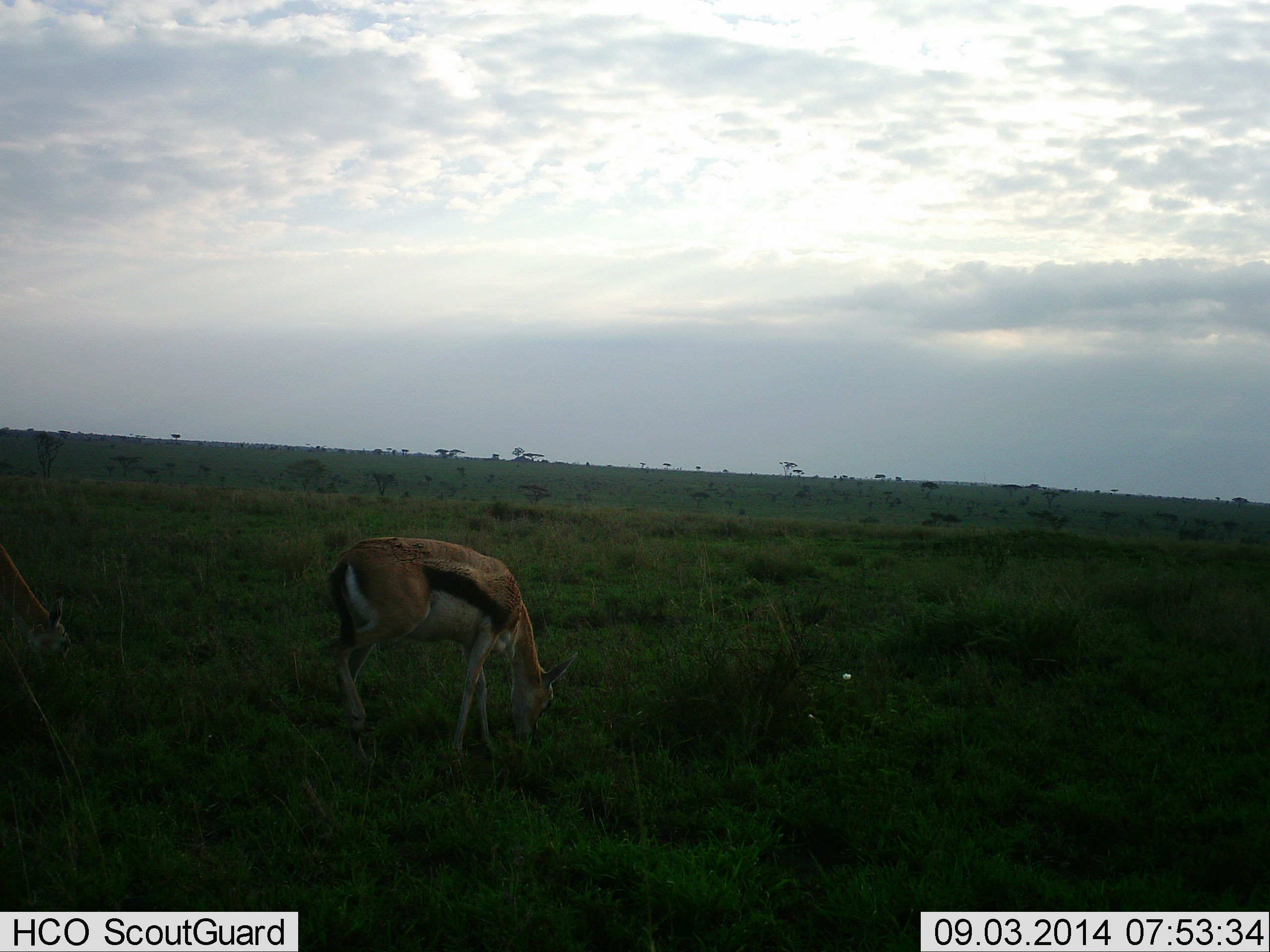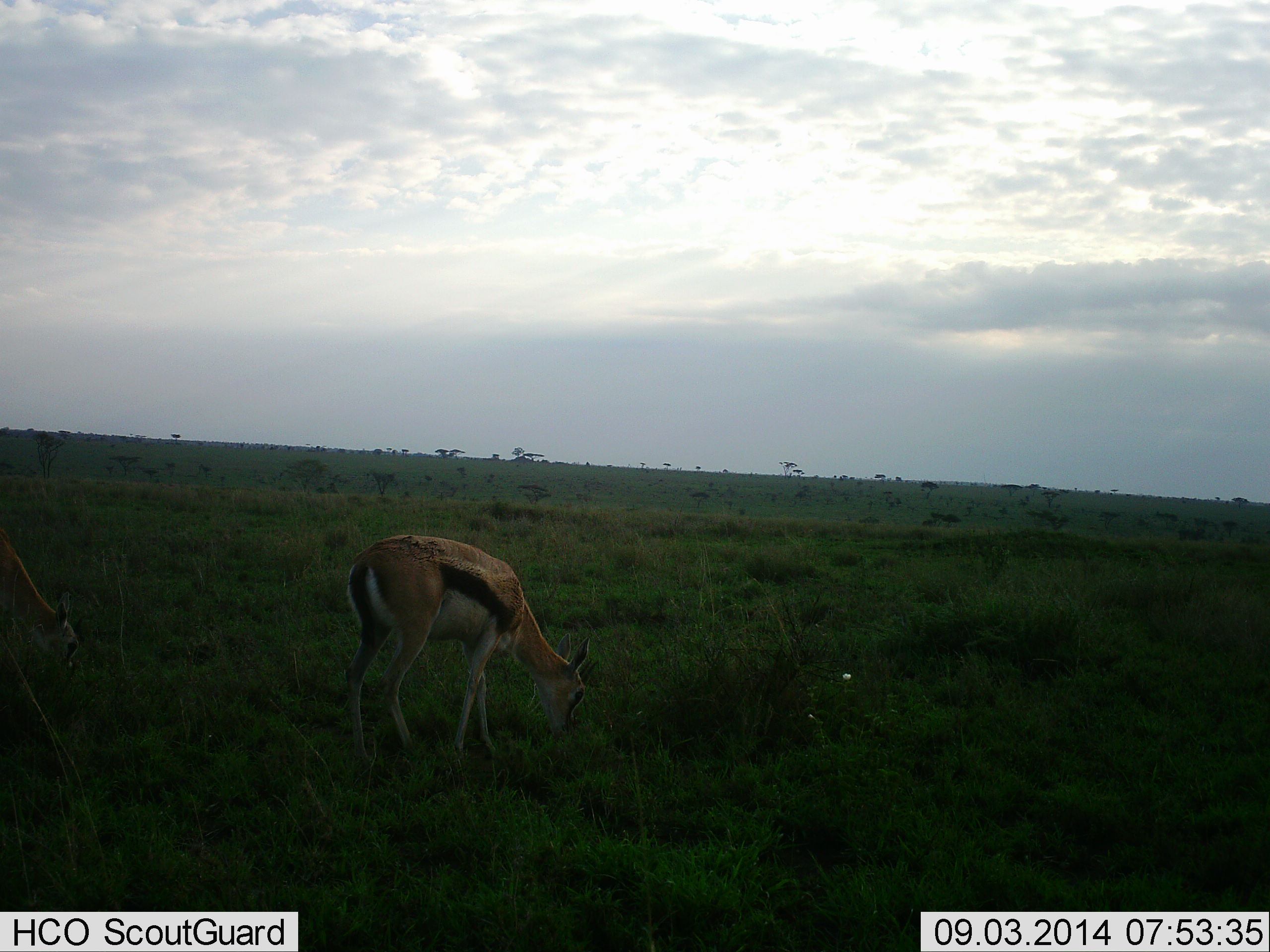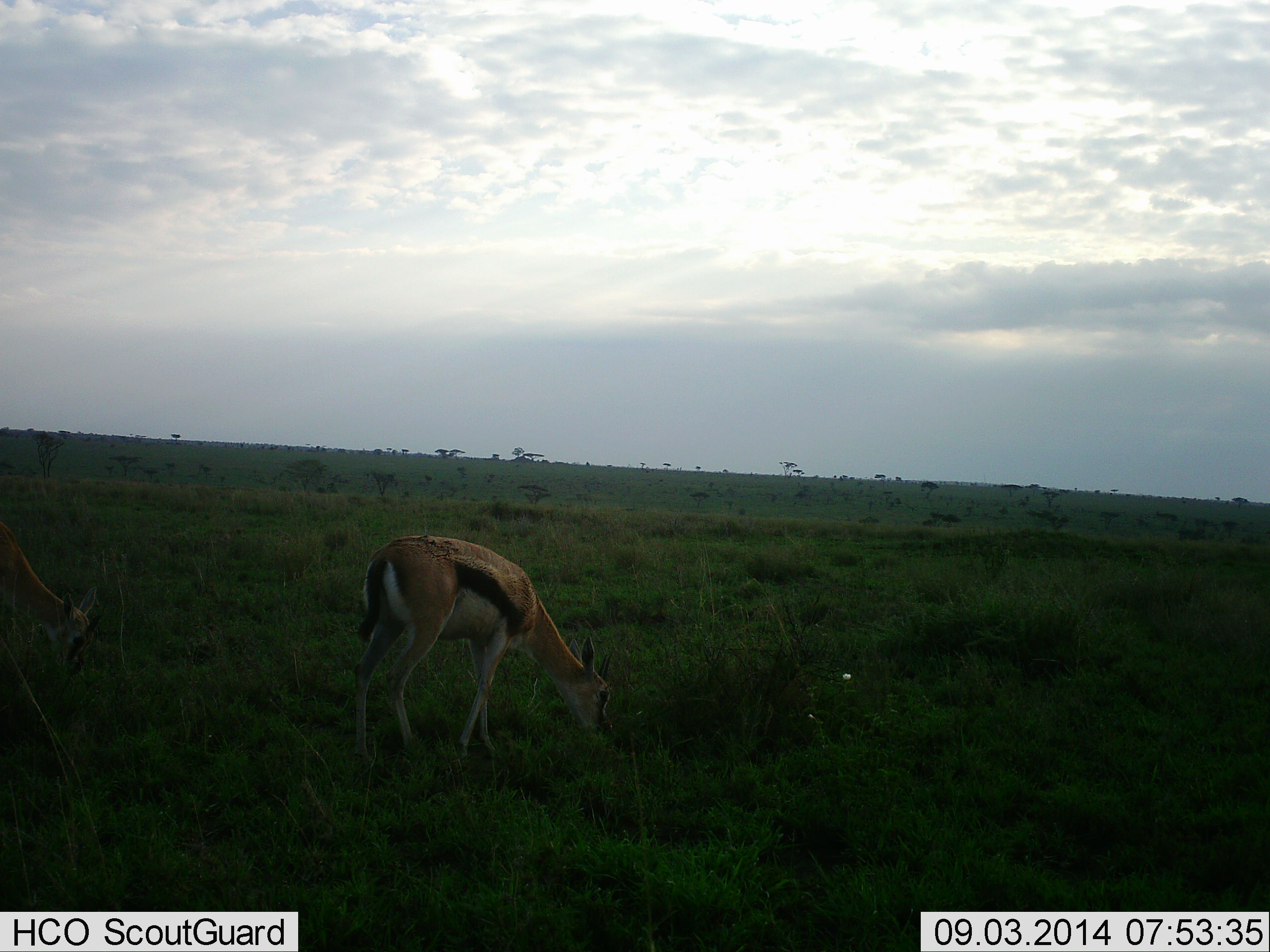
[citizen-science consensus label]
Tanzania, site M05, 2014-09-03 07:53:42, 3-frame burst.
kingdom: Animalia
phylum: Chordata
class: Mammalia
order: Artiodactyla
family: Bovidae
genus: Eudorcas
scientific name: Eudorcas thomsonii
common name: thomson's gazelle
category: gazellethomsons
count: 2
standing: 10%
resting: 0%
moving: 0%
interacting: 0%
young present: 0%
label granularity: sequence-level